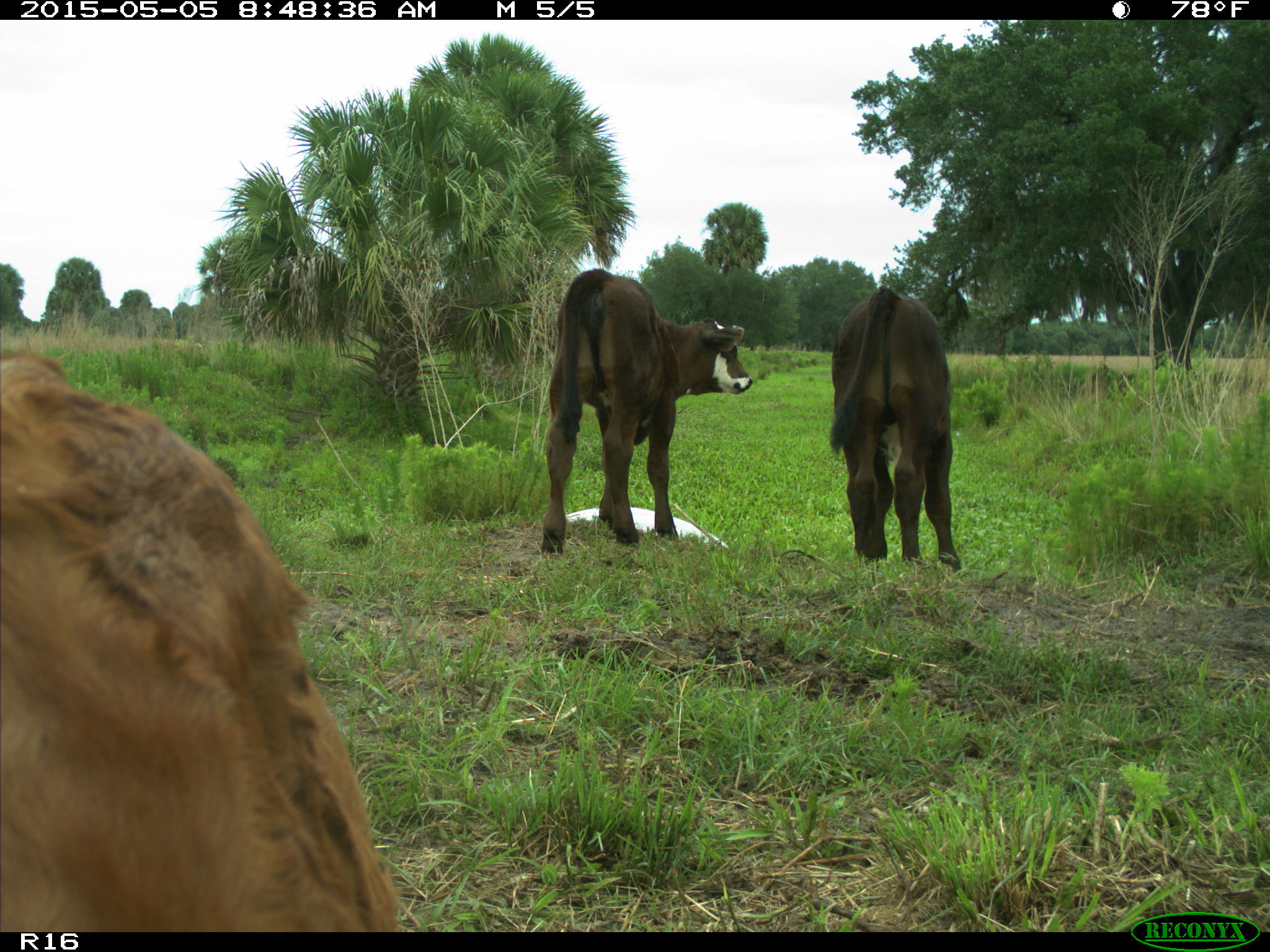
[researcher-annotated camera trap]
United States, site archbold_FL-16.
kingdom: Animalia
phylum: Chordata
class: Mammalia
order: Artiodactyla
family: Bovidae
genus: Bos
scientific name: Bos taurus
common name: domestic cow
Bos taurus (domestic cow).